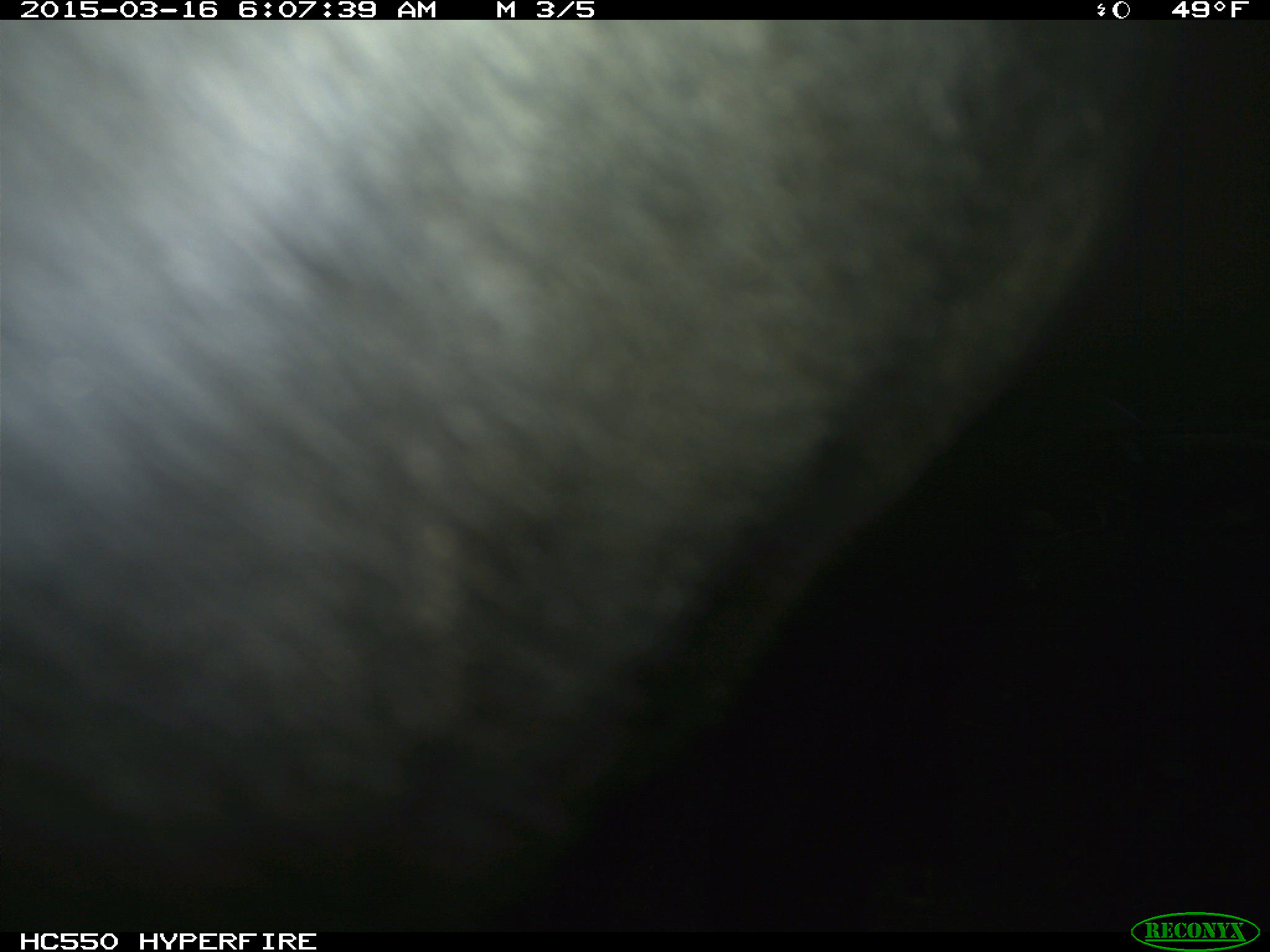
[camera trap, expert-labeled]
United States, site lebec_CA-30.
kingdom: Animalia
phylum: Chordata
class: Mammalia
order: Artiodactyla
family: Bovidae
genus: Bos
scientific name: Bos taurus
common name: domestic cow